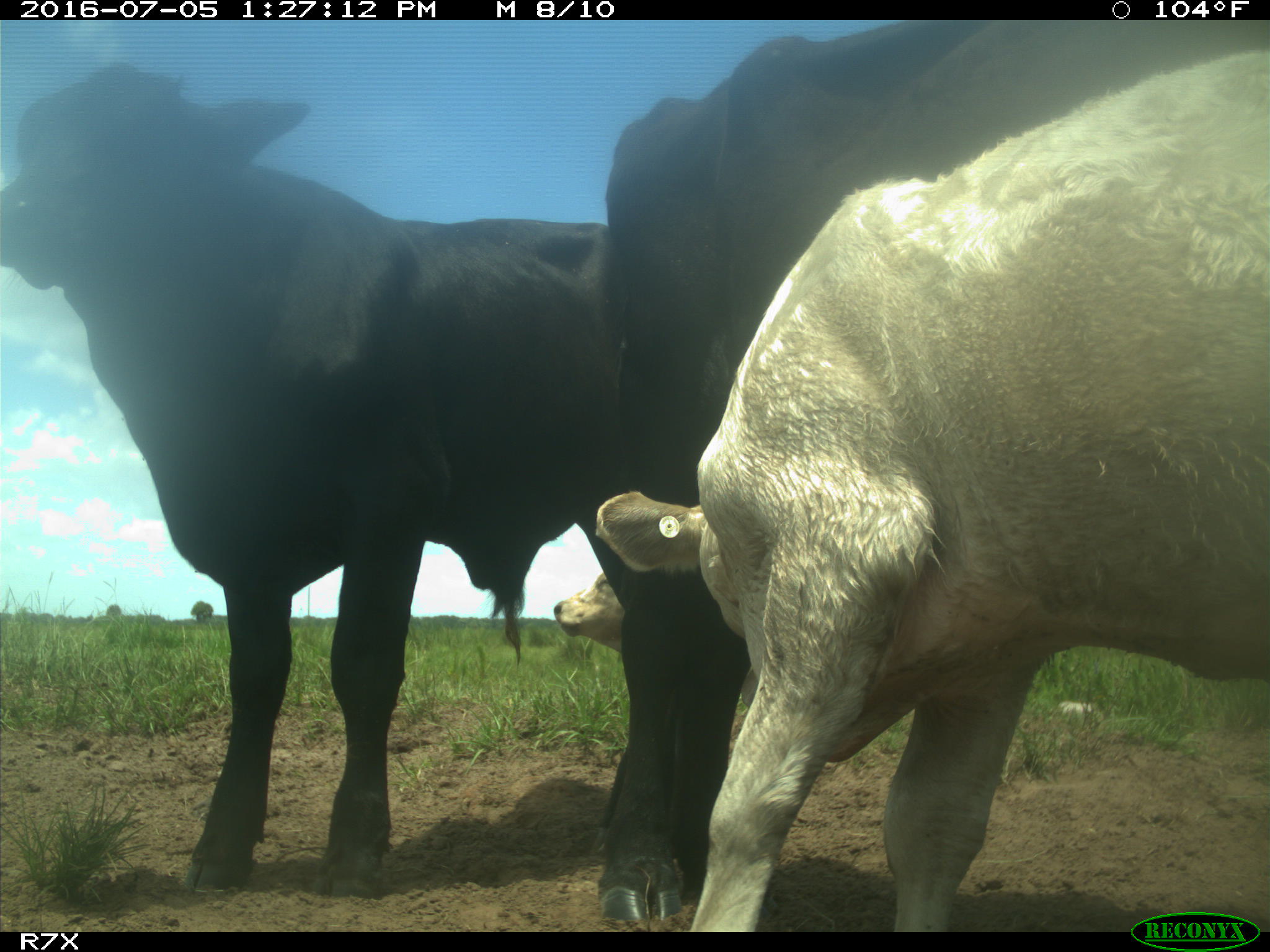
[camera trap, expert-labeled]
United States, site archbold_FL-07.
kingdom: Animalia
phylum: Chordata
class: Mammalia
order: Artiodactyla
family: Bovidae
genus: Bos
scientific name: Bos taurus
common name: domestic cow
Bos taurus (domestic cow).